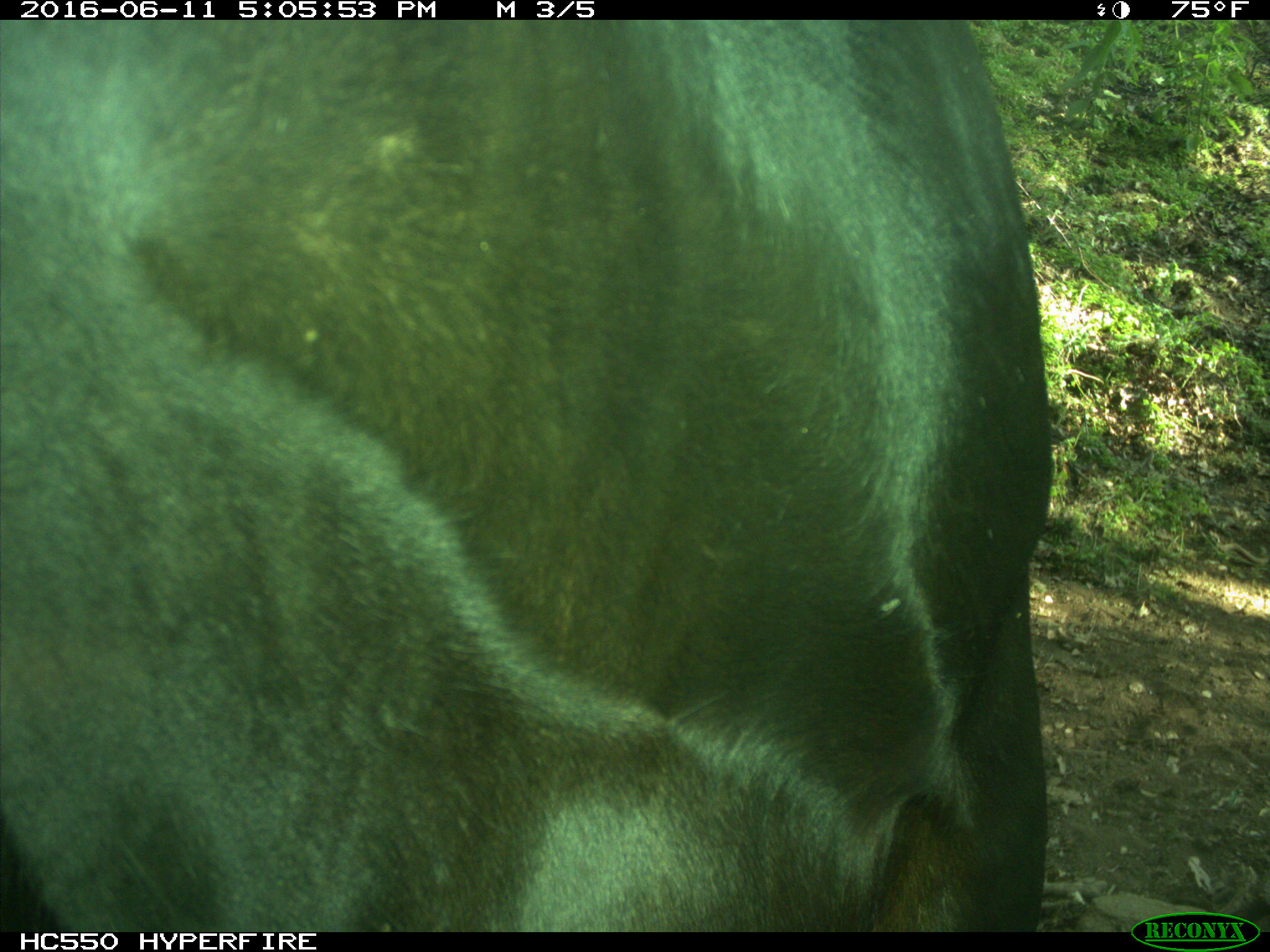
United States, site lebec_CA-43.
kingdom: Animalia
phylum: Chordata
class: Mammalia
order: Artiodactyla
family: Bovidae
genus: Bos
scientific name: Bos taurus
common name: domestic cow